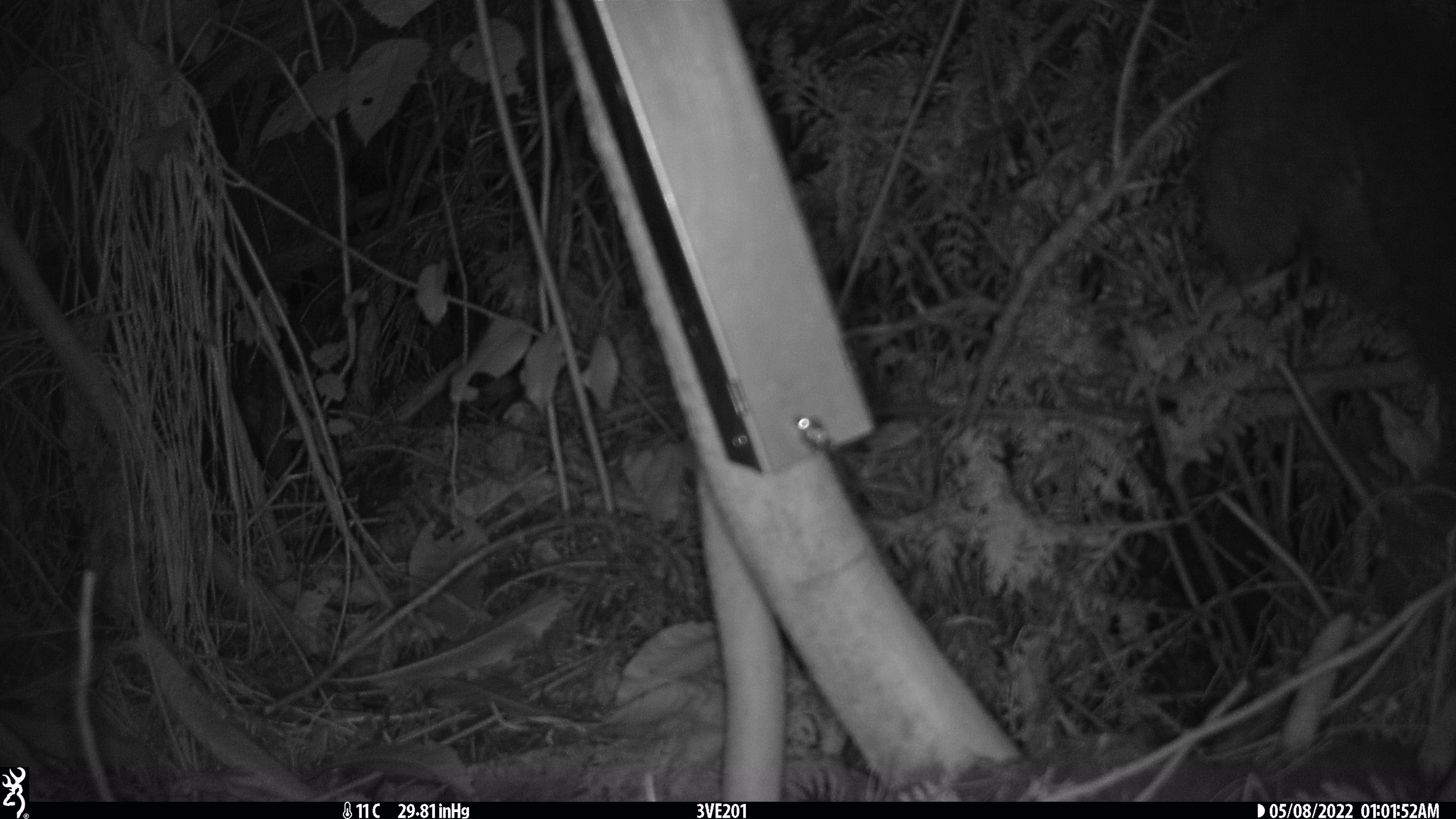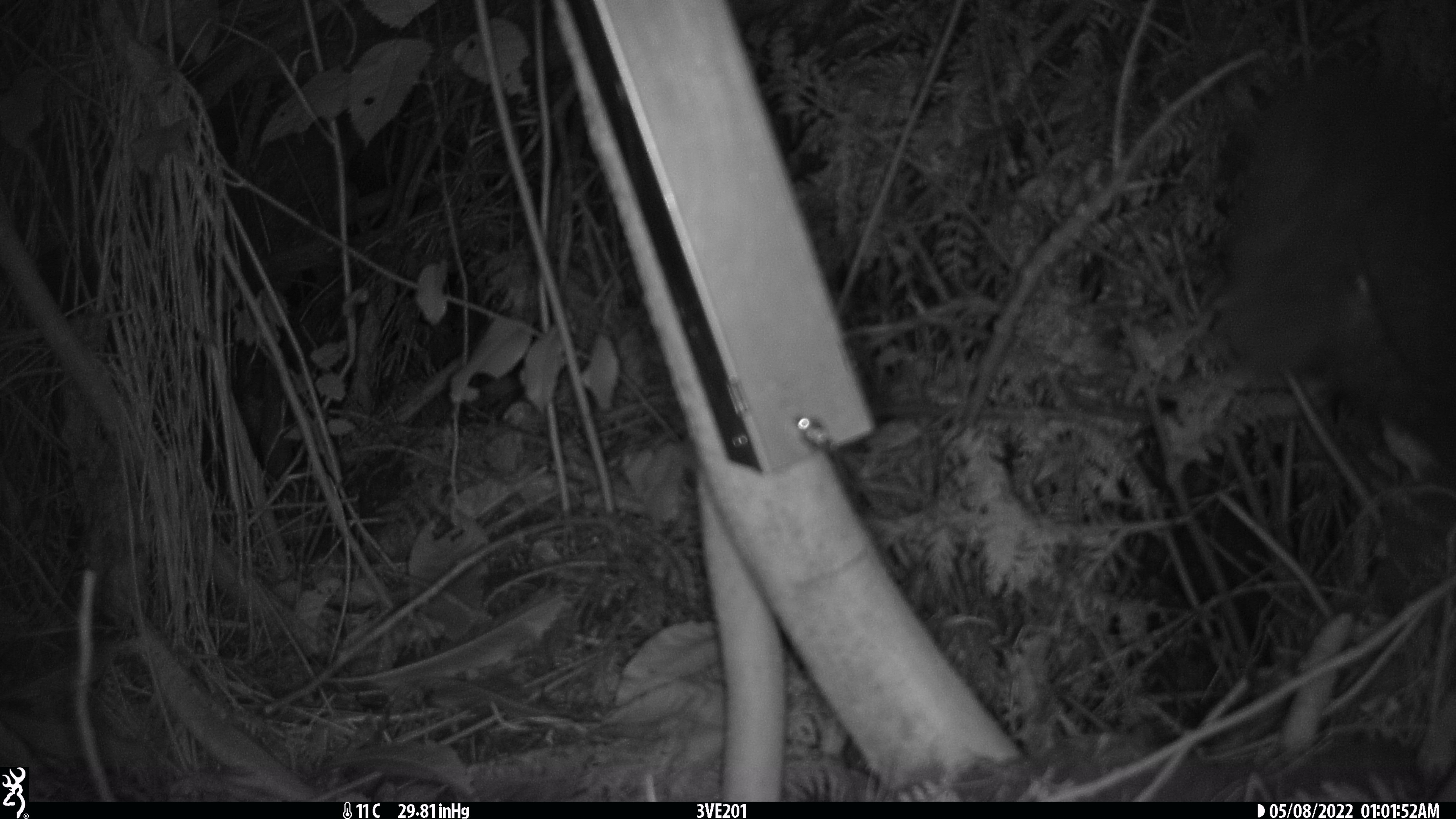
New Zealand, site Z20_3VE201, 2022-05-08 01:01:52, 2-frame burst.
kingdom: Animalia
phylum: Chordata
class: Mammalia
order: Diprotodontia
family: Phalangeridae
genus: Trichosurus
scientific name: Trichosurus vulpecula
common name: common brushtail possum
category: possum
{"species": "possum (common brushtail possum) (Trichosurus vulpecula)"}